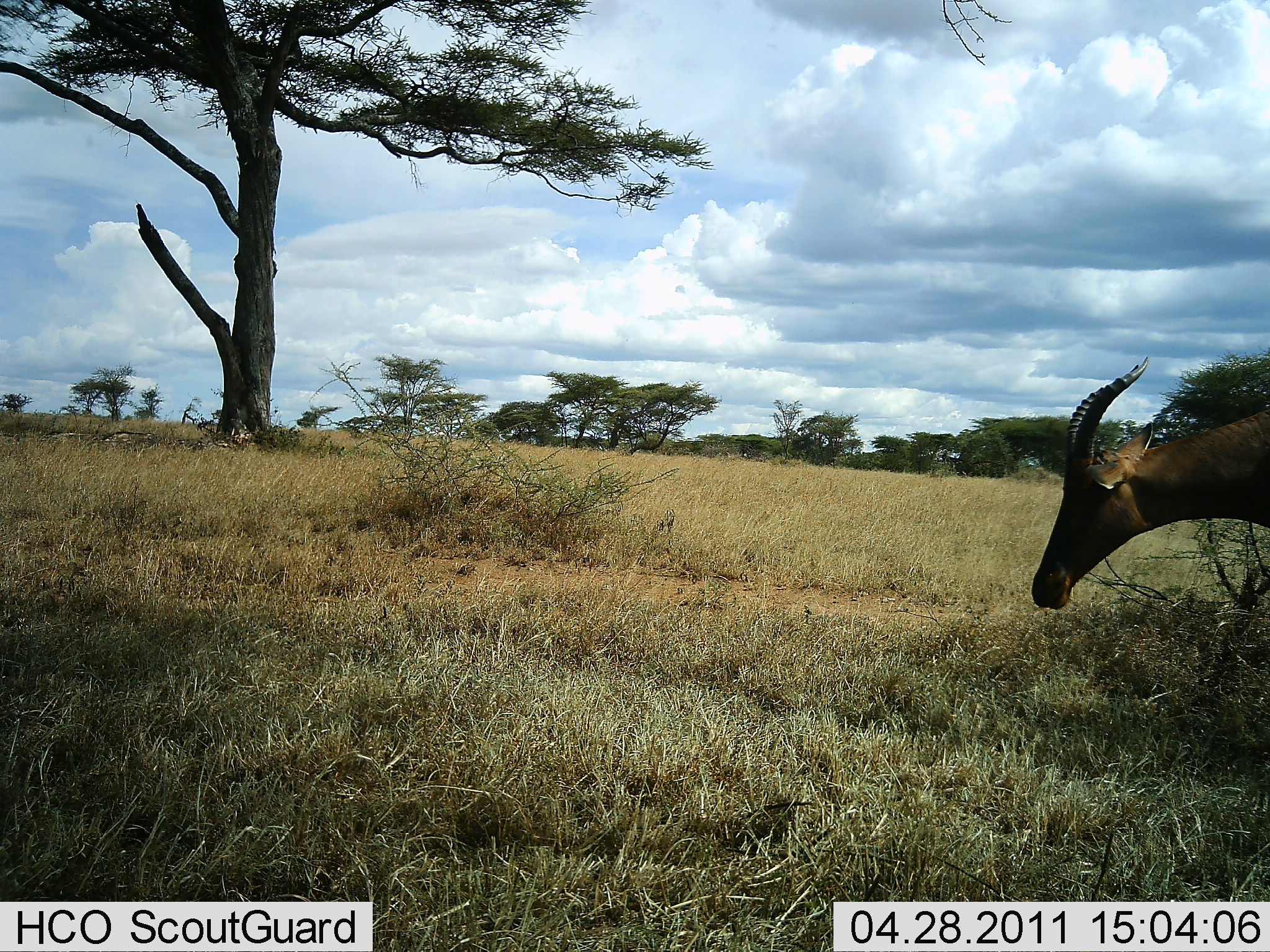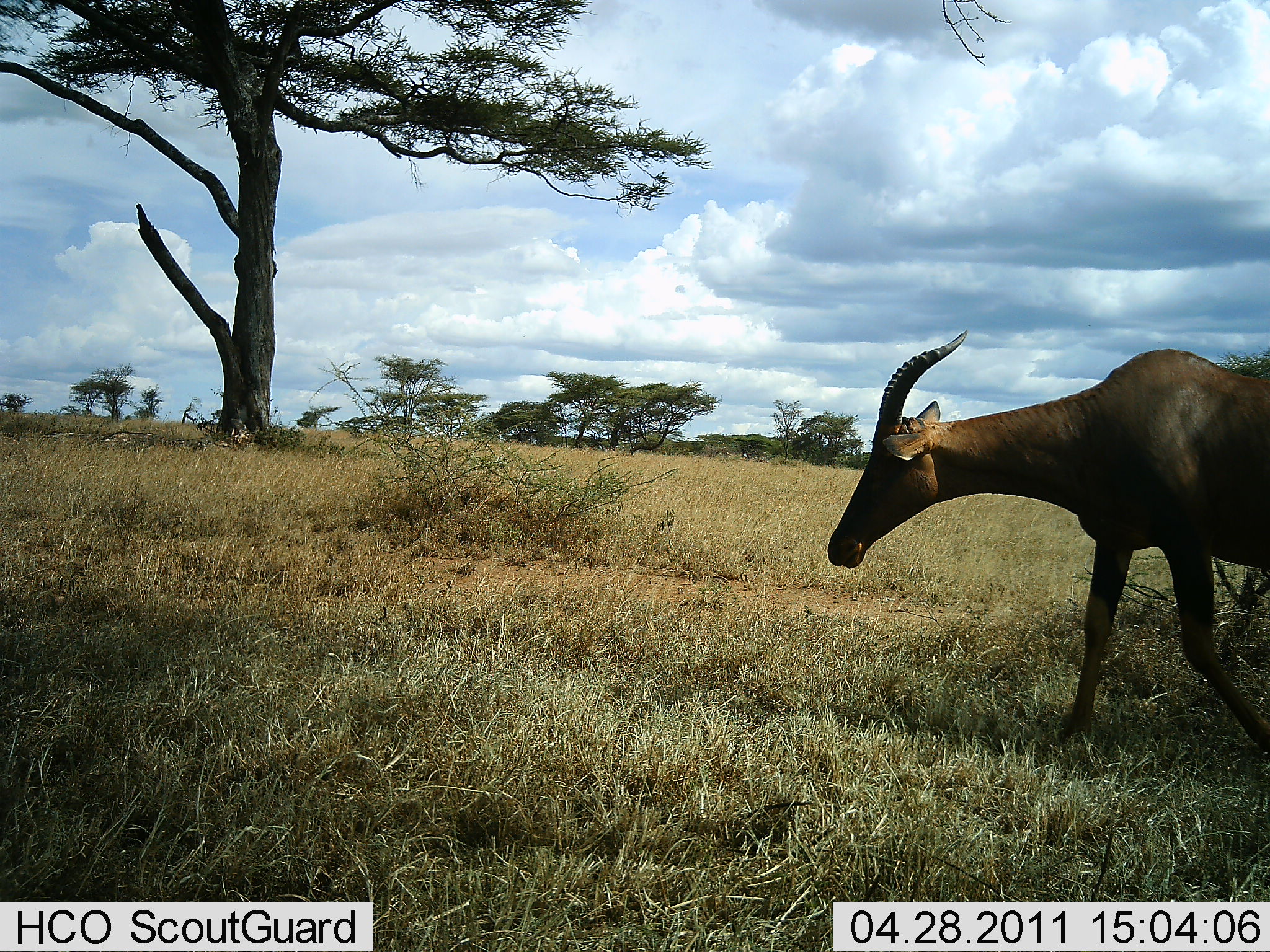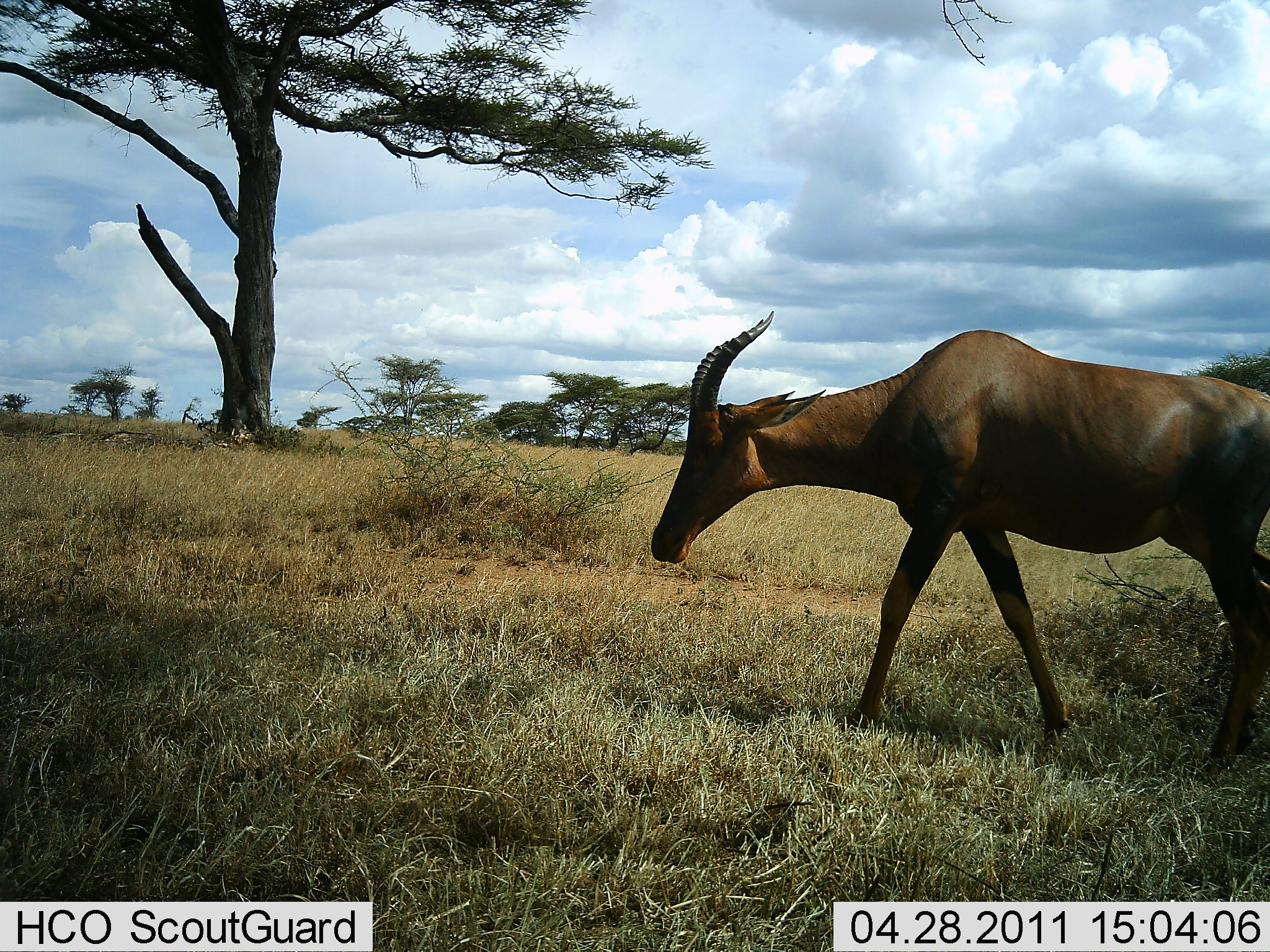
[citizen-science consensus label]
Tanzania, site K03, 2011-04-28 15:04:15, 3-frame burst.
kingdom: Animalia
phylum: Chordata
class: Mammalia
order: Artiodactyla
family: Bovidae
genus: Damaliscus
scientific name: Damaliscus lunatus jimela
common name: topi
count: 1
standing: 14%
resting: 0%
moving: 86%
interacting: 0%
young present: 0%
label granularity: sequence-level